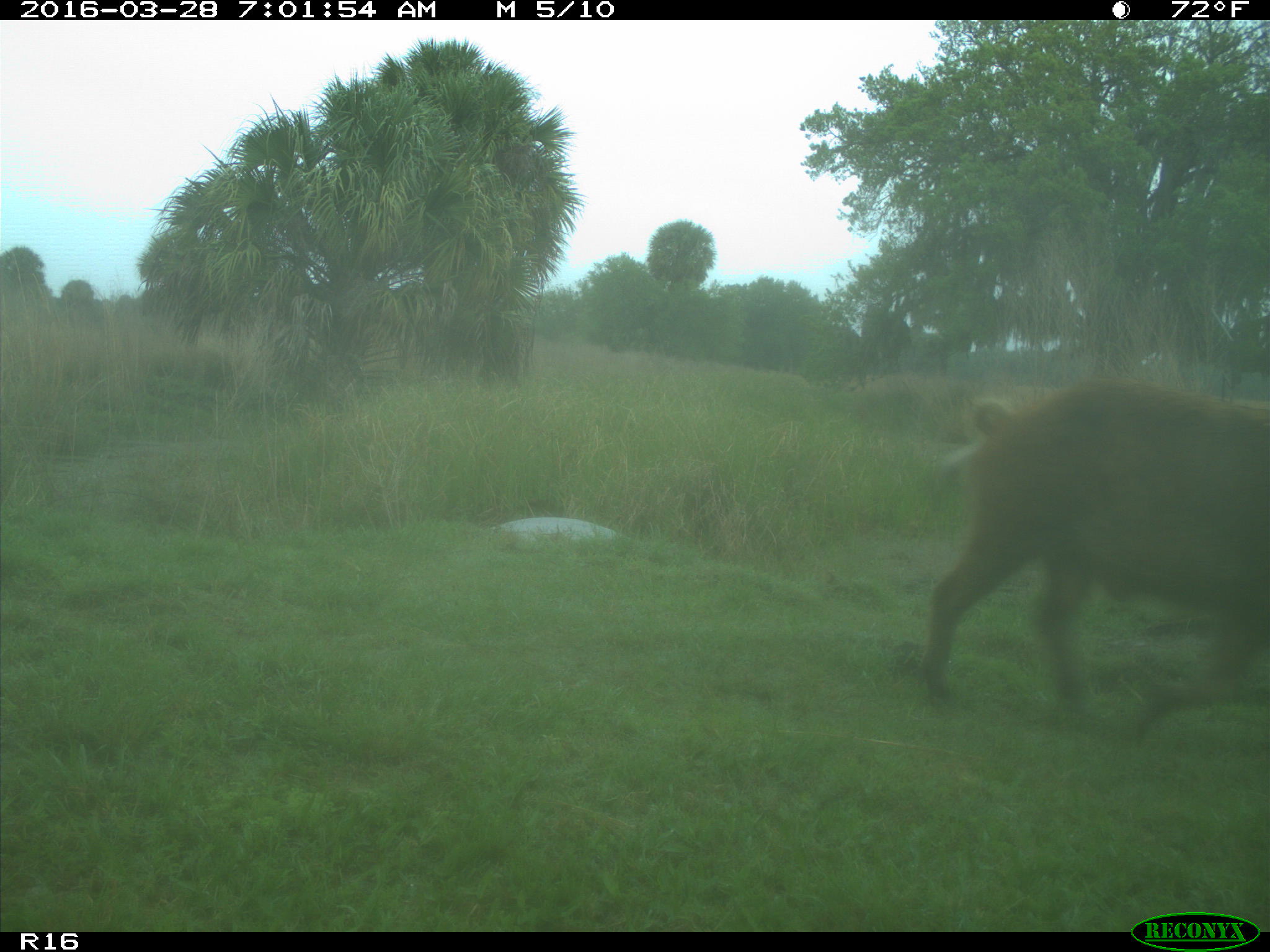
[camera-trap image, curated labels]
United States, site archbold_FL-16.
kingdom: Animalia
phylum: Chordata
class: Mammalia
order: Artiodactyla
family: Suidae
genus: Sus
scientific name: Sus scrofa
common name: wild boar